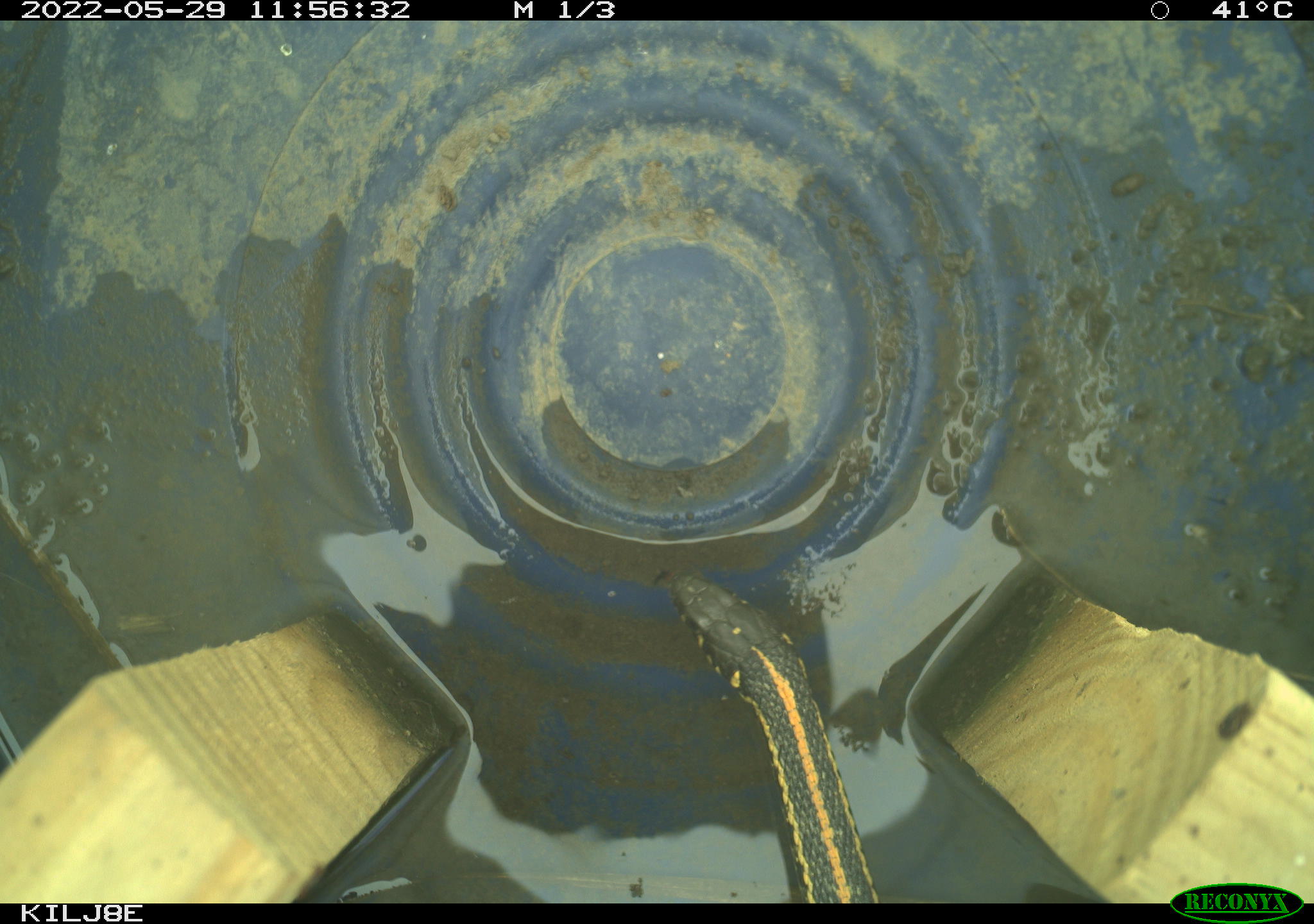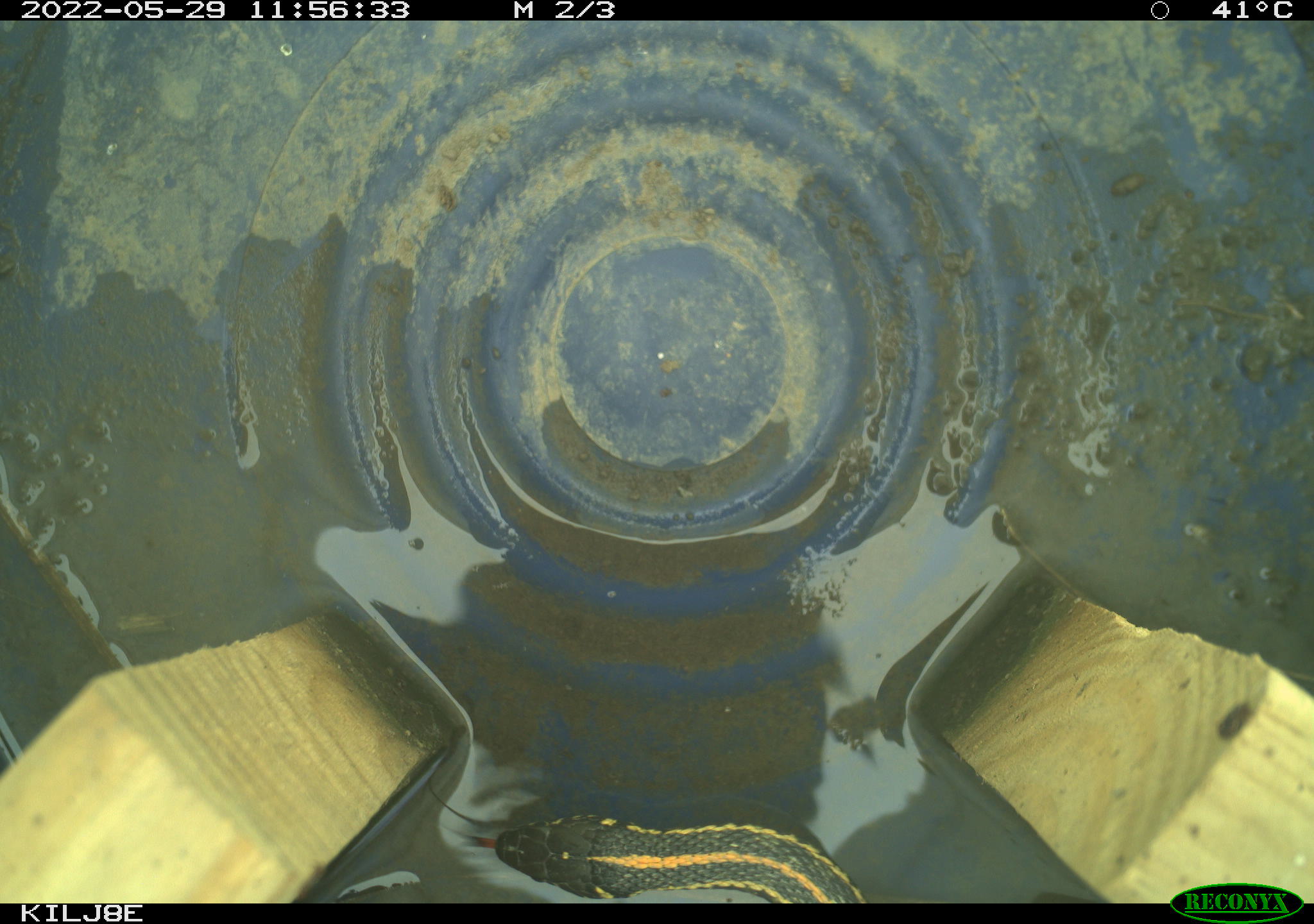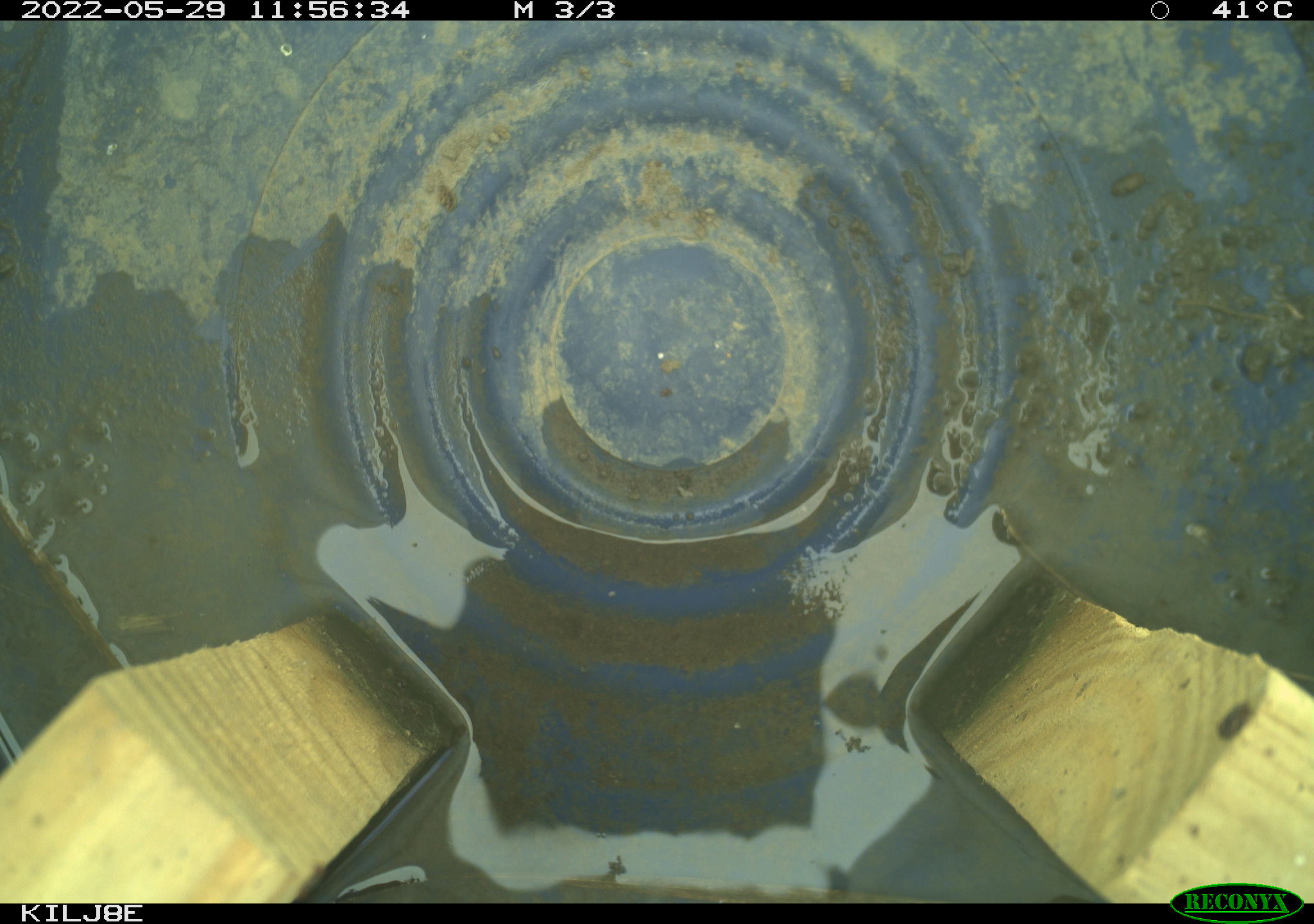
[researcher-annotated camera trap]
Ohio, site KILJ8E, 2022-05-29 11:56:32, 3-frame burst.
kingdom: Animalia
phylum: Chordata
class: Reptilia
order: Squamata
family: Colubridae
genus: Thamnophis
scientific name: Thamnophis radix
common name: plains gartersnake